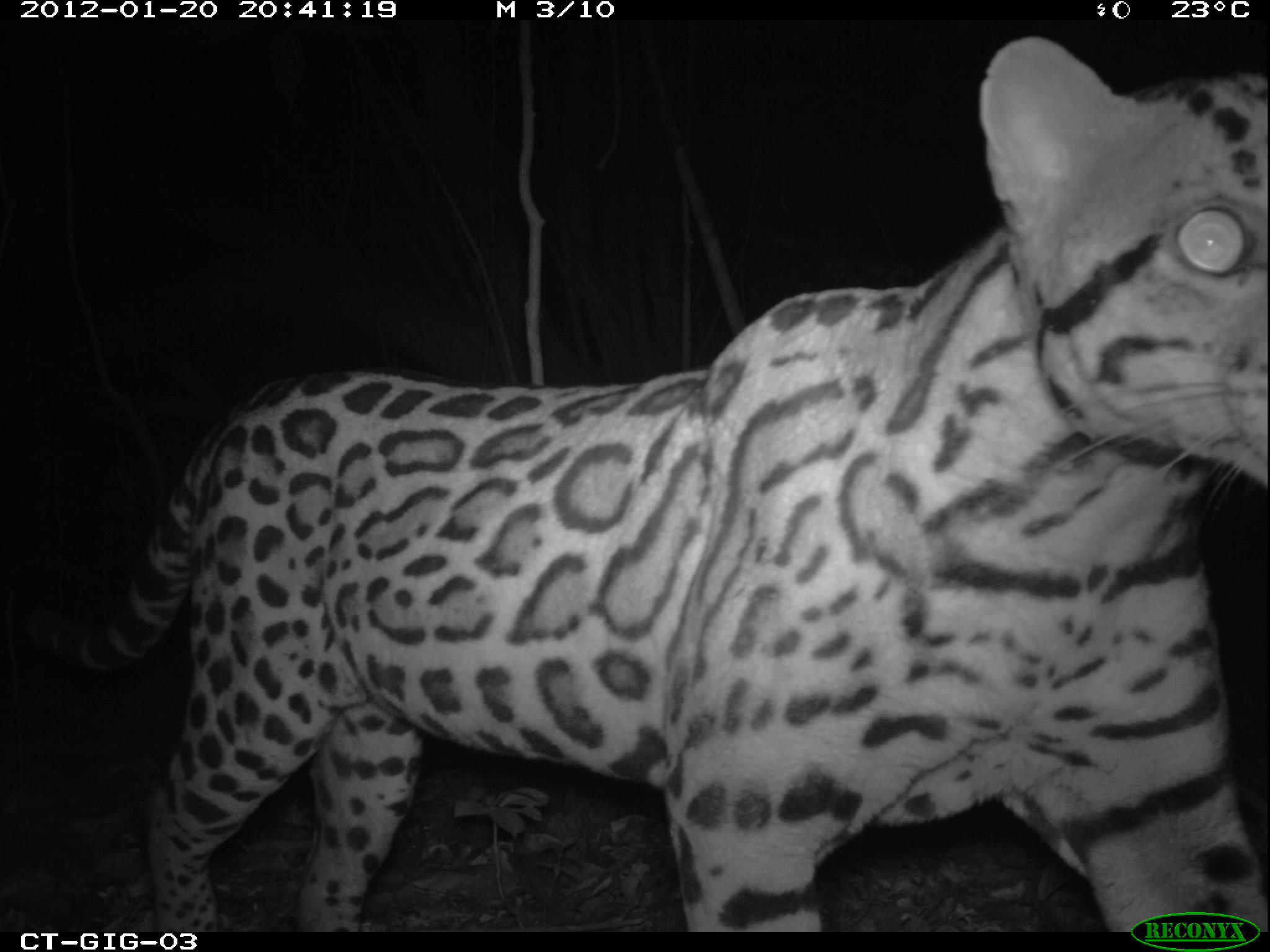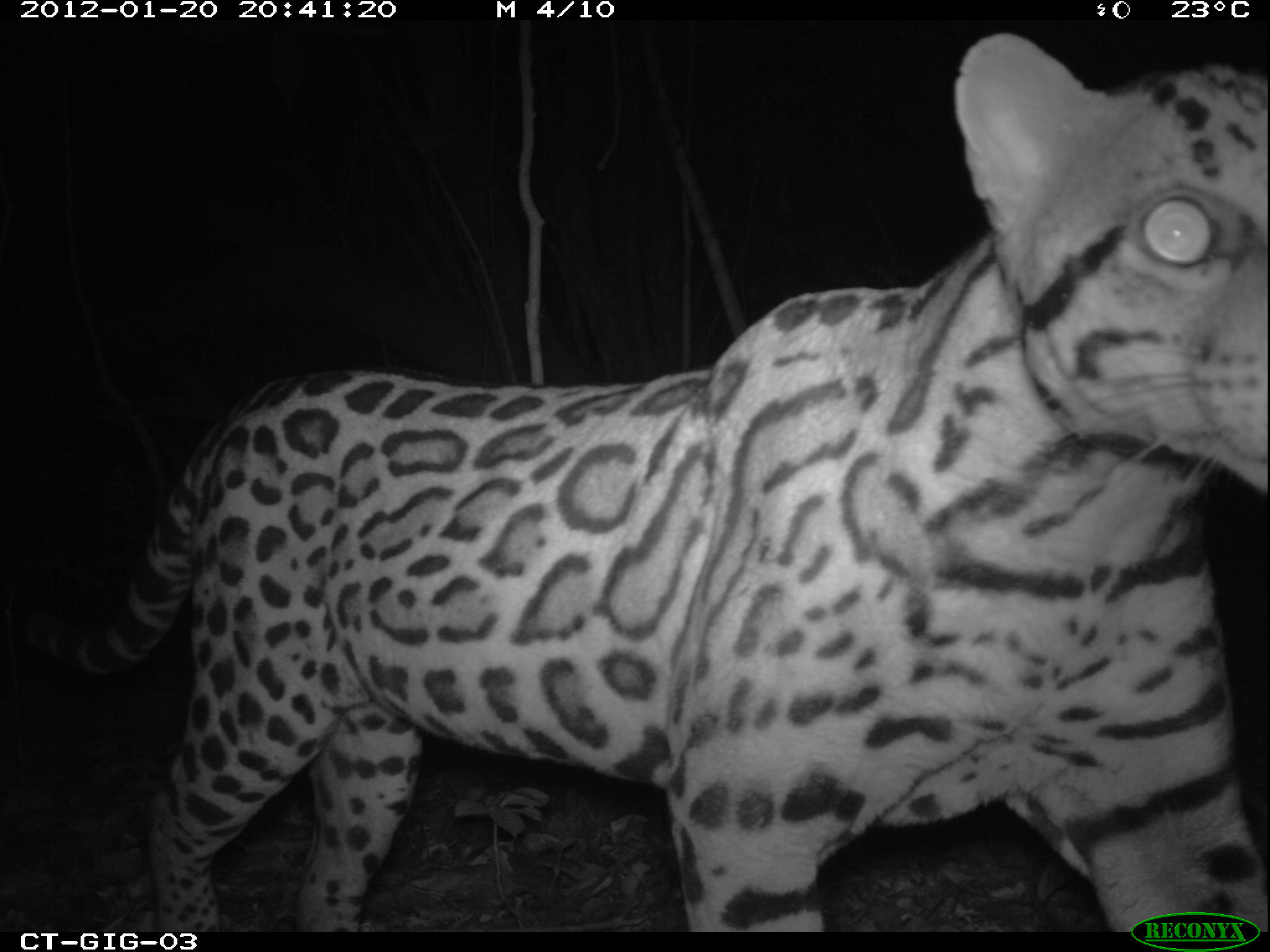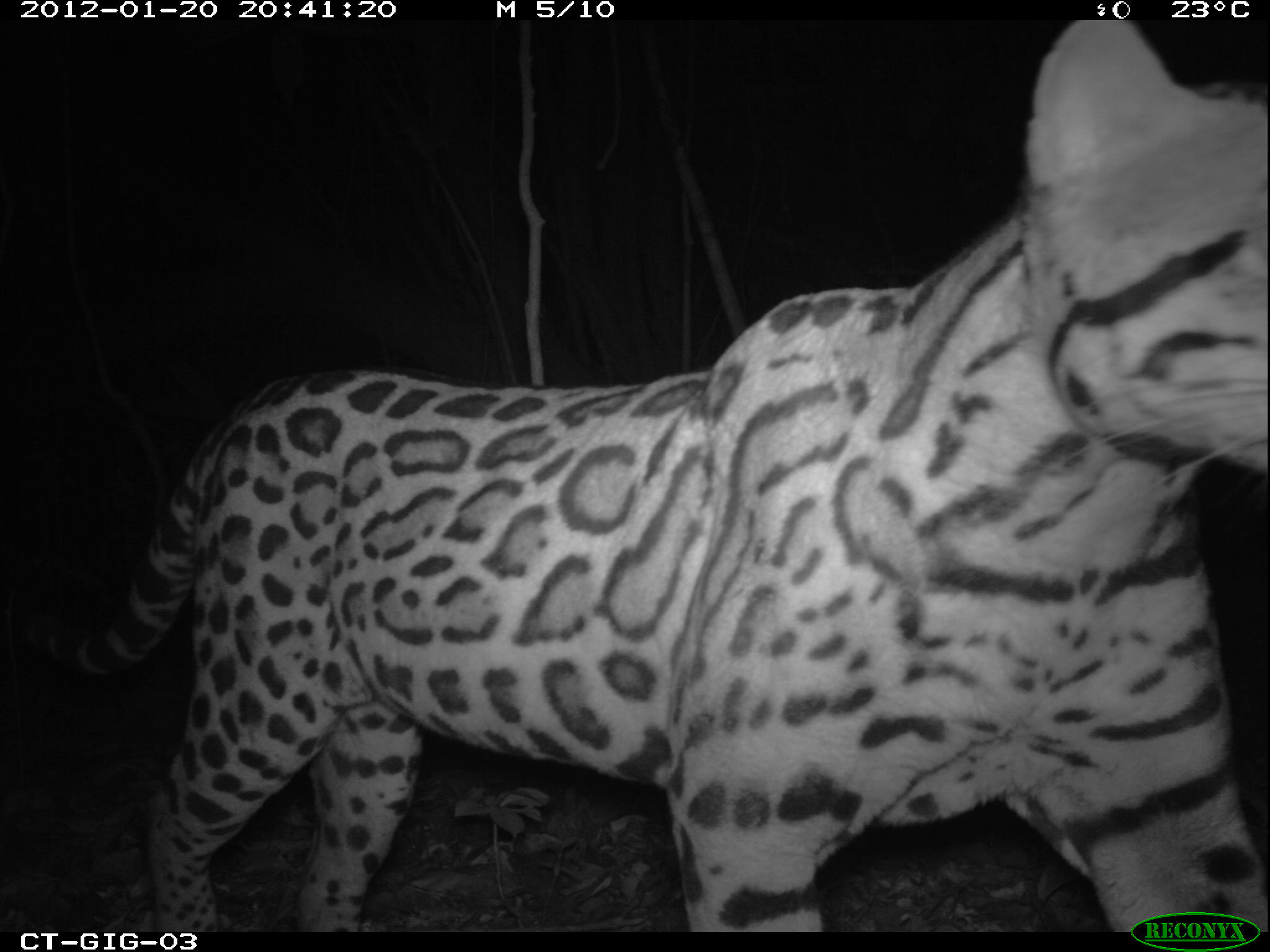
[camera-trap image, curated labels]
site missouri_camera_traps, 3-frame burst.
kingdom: Animalia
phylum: Chordata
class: Mammalia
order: Carnivora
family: Felidae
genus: Leopardus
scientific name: Leopardus pardalis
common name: ocelot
Ocelot (Leopardus pardalis). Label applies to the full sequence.